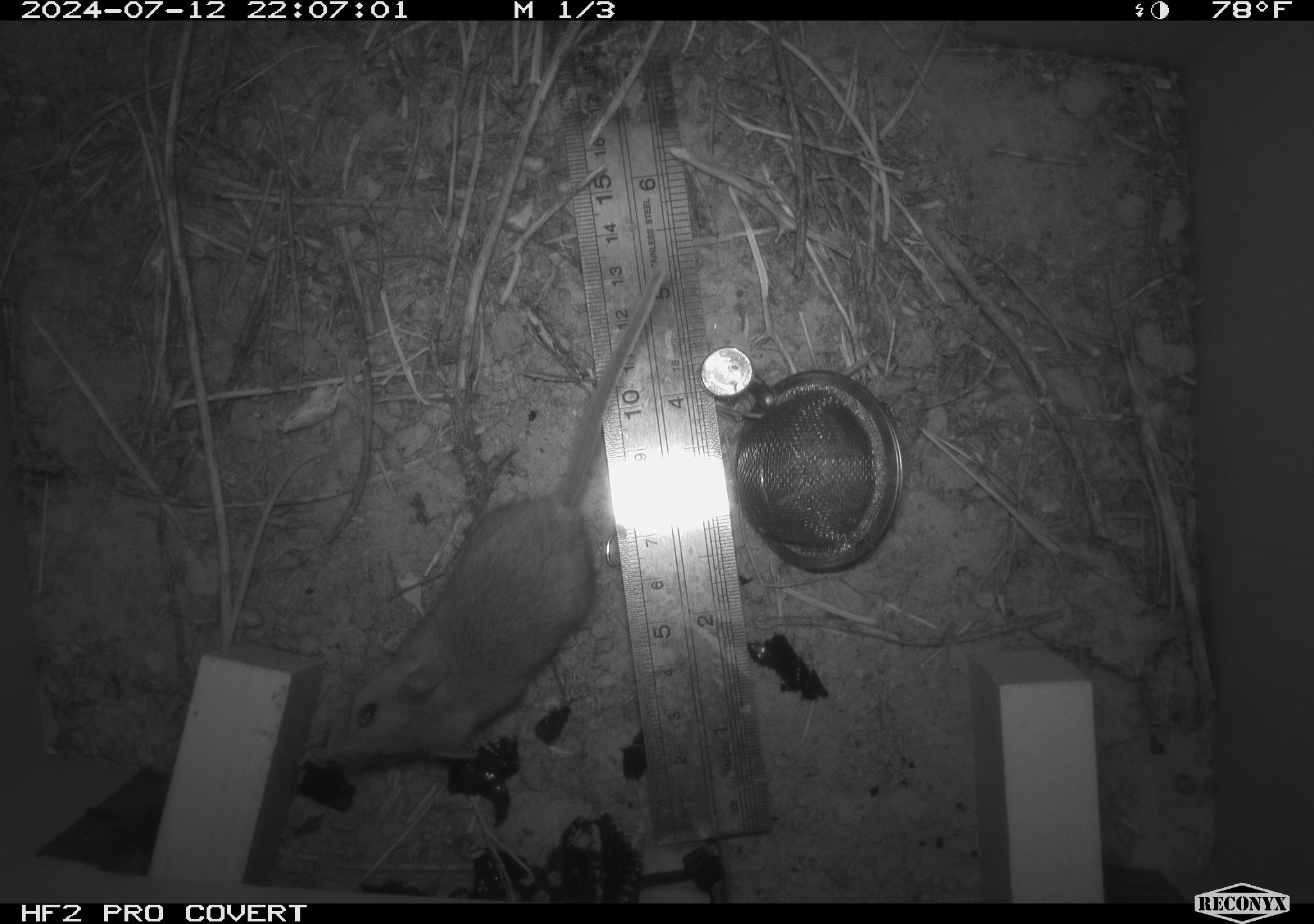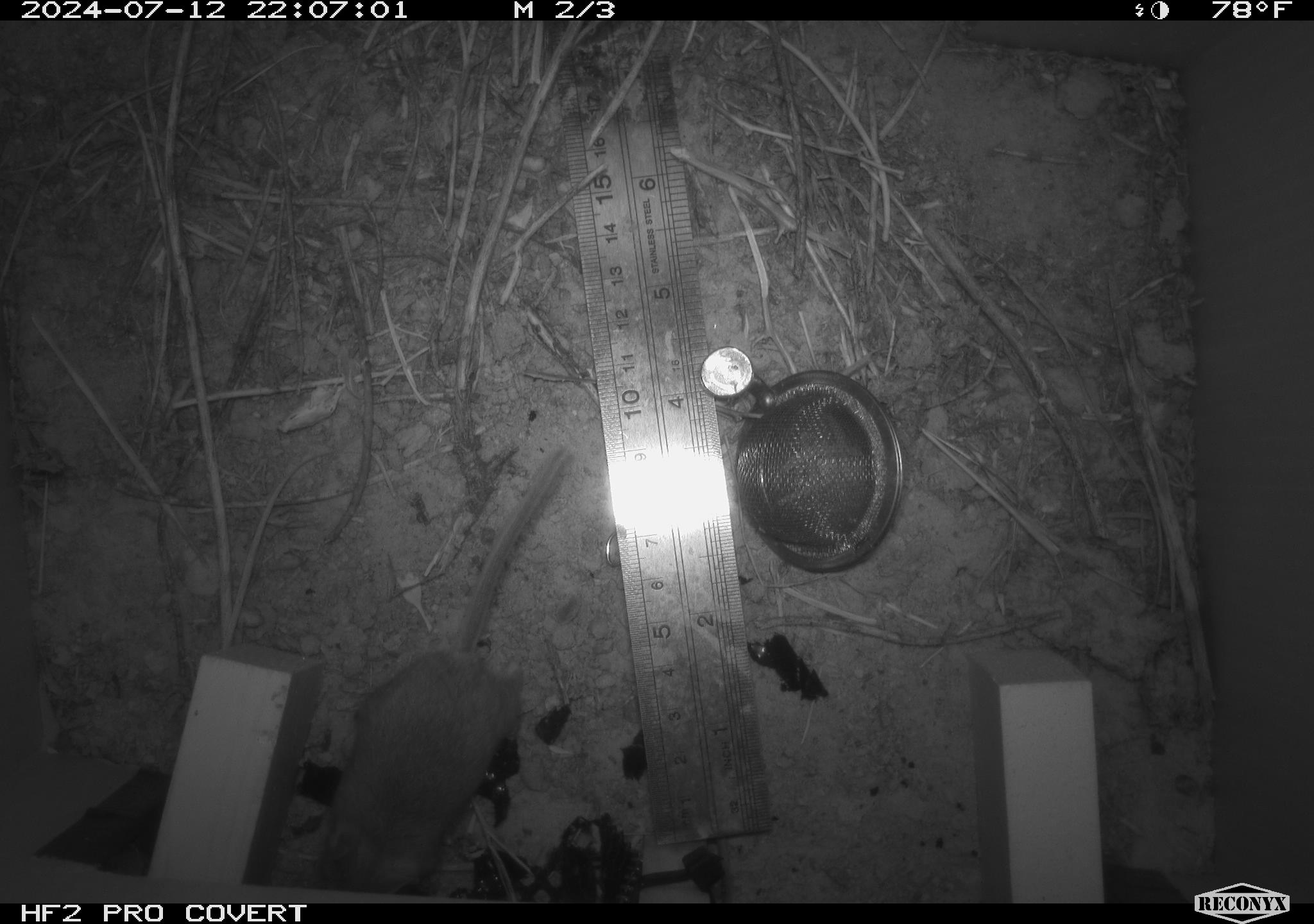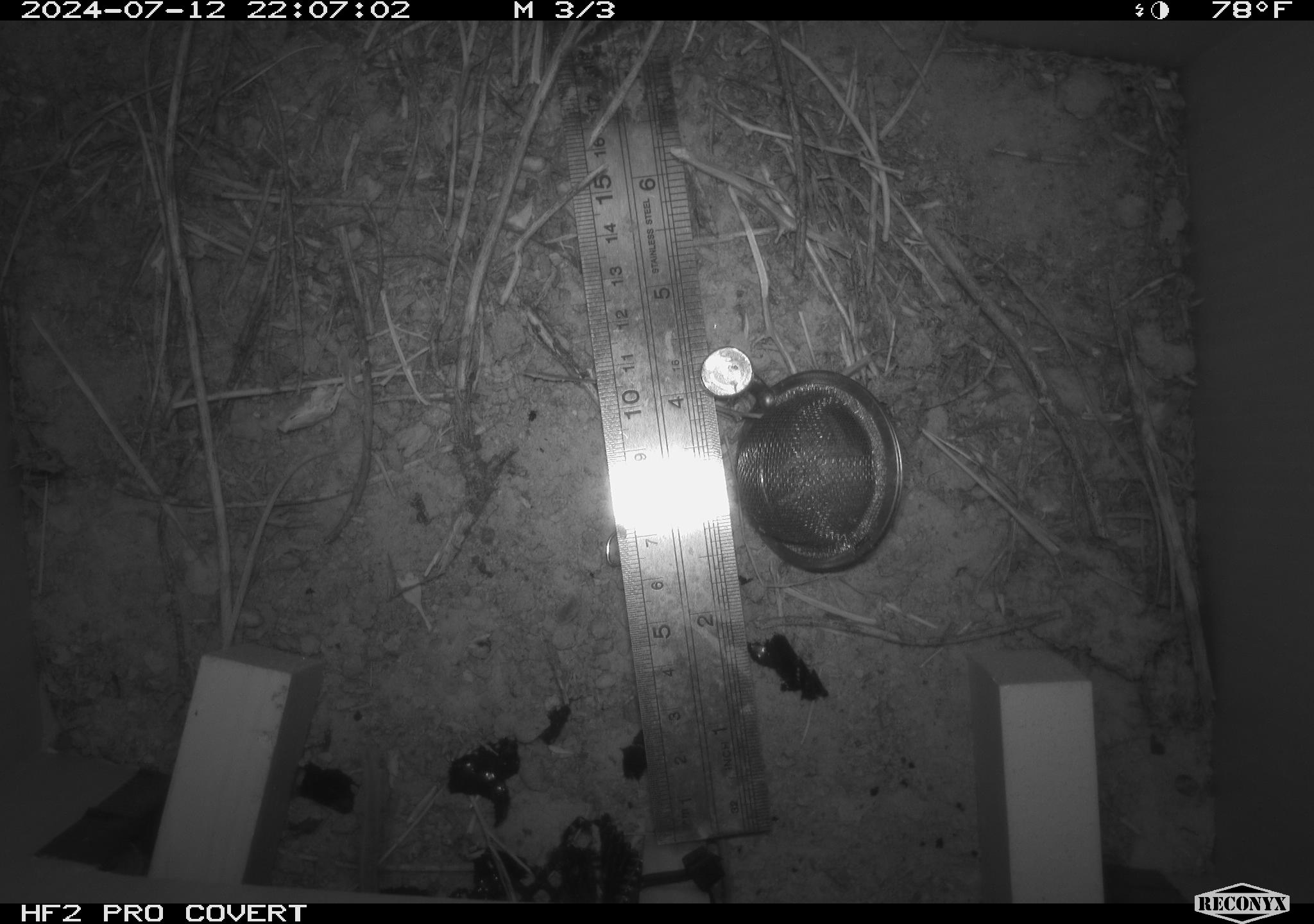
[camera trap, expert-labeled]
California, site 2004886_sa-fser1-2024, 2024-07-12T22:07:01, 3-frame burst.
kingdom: Animalia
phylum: Chordata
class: Mammalia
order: Rodentia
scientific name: Rodentia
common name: rodent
Rodent (Rodentia).